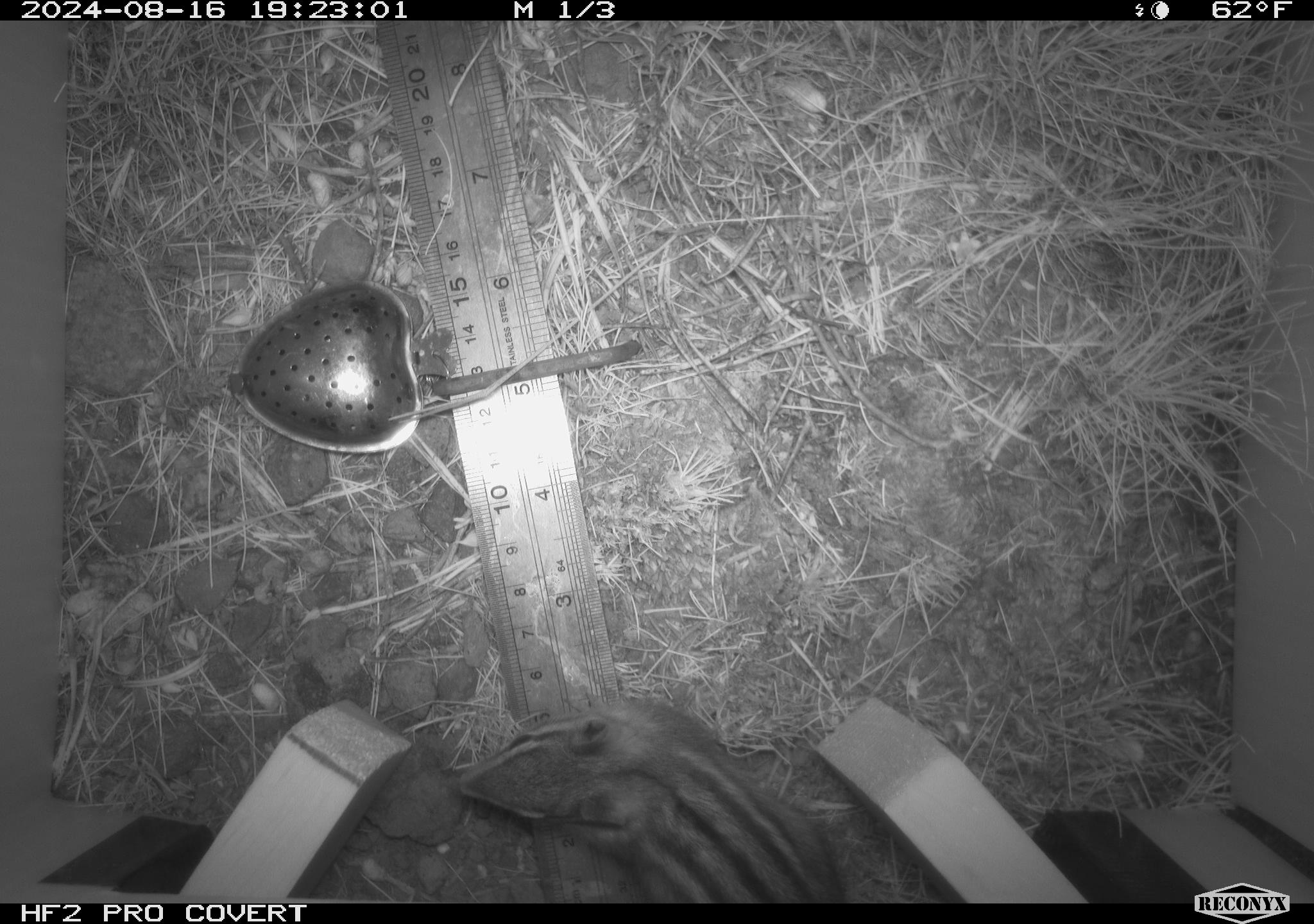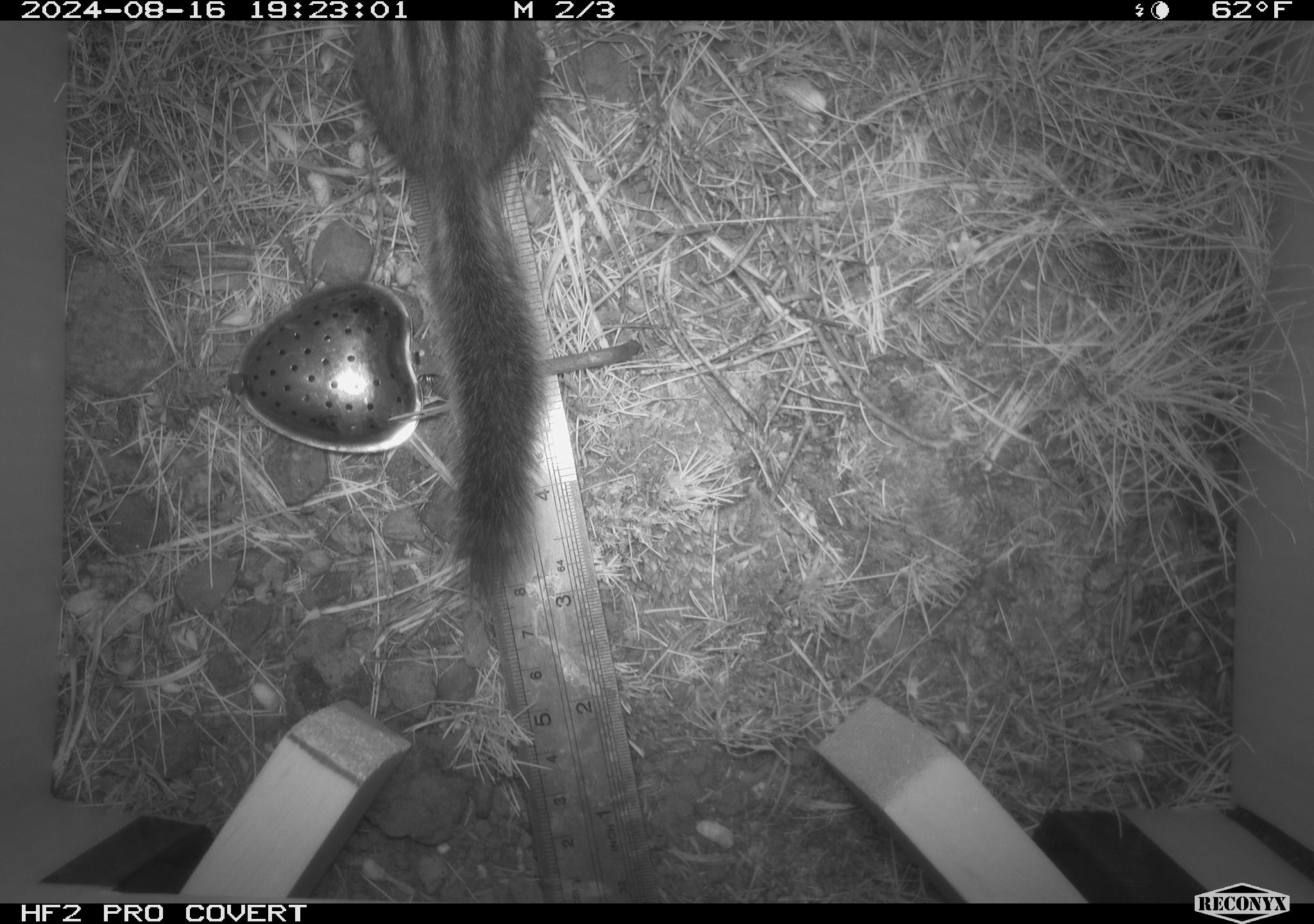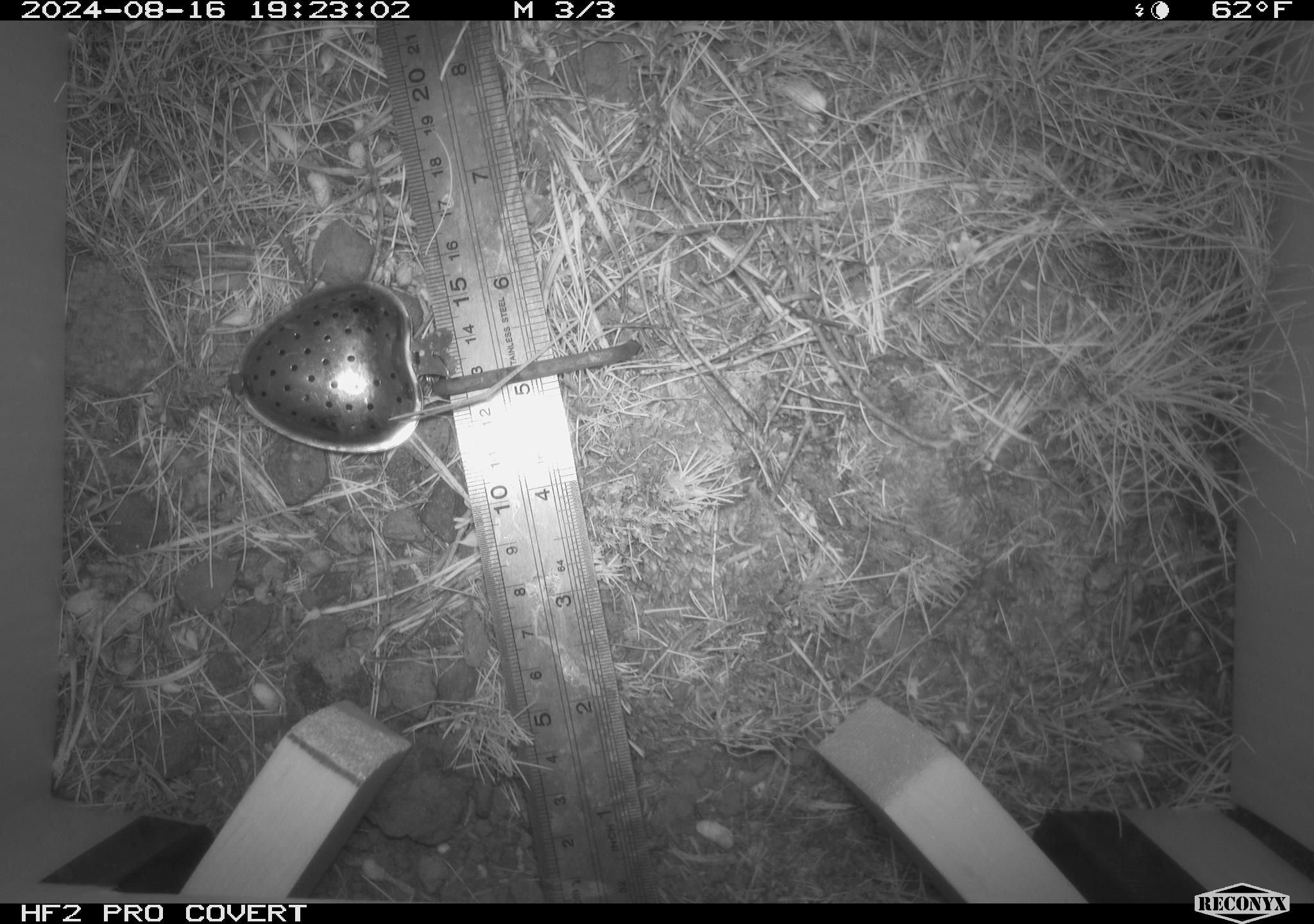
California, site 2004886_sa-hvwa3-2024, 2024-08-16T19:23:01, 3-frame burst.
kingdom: Animalia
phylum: Chordata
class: Mammalia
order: Rodentia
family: Sciuridae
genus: Neotamias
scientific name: Neotamias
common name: western chipmunks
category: neotamias species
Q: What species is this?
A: Neotamias species (western chipmunks) (Neotamias).